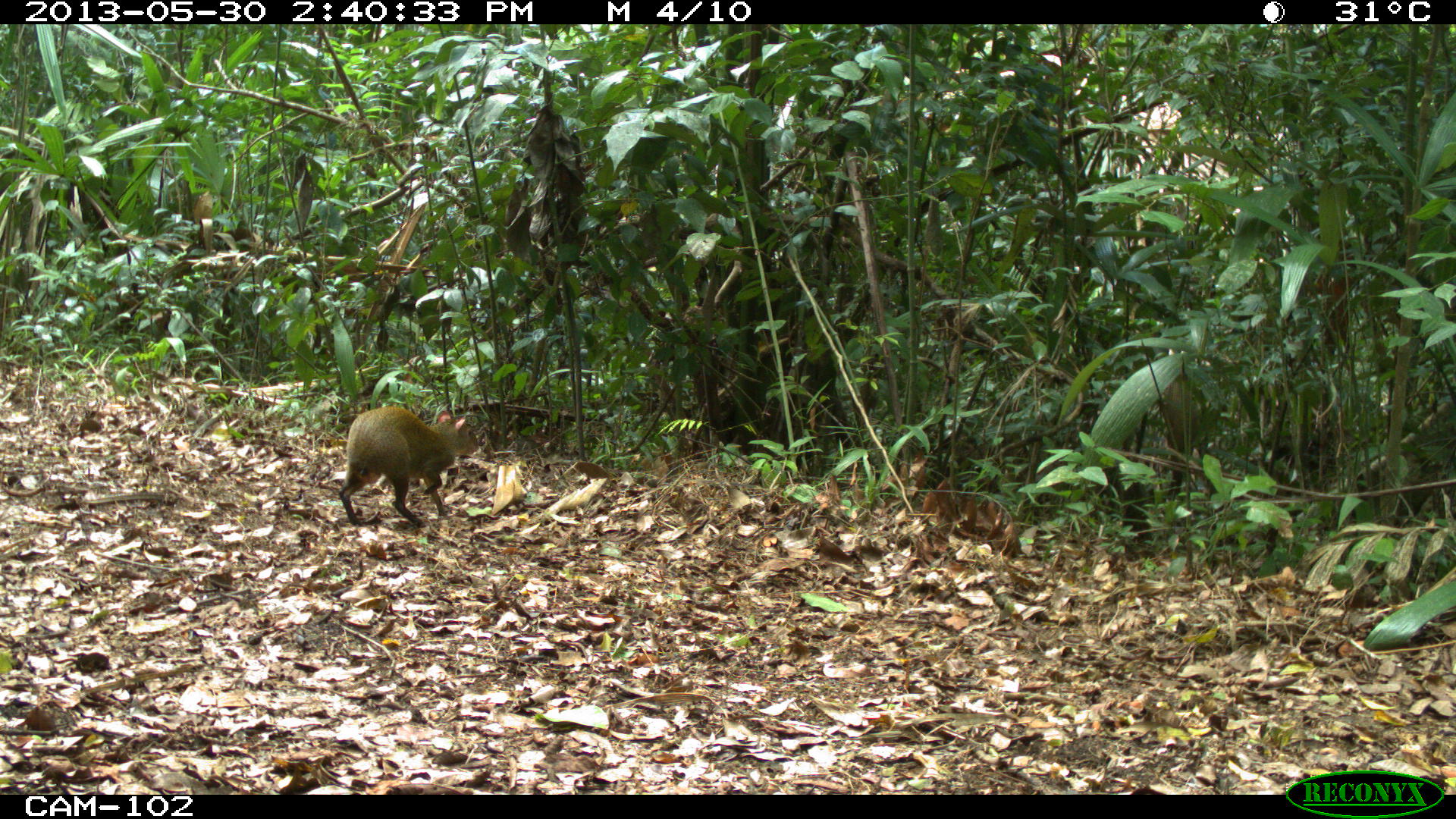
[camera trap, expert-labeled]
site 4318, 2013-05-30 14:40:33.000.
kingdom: Animalia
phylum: Chordata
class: Mammalia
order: Rodentia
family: Dasyproctidae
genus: Dasyprocta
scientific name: Dasyprocta punctata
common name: central american agouti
Dasyprocta punctata (central american agouti), count 1.